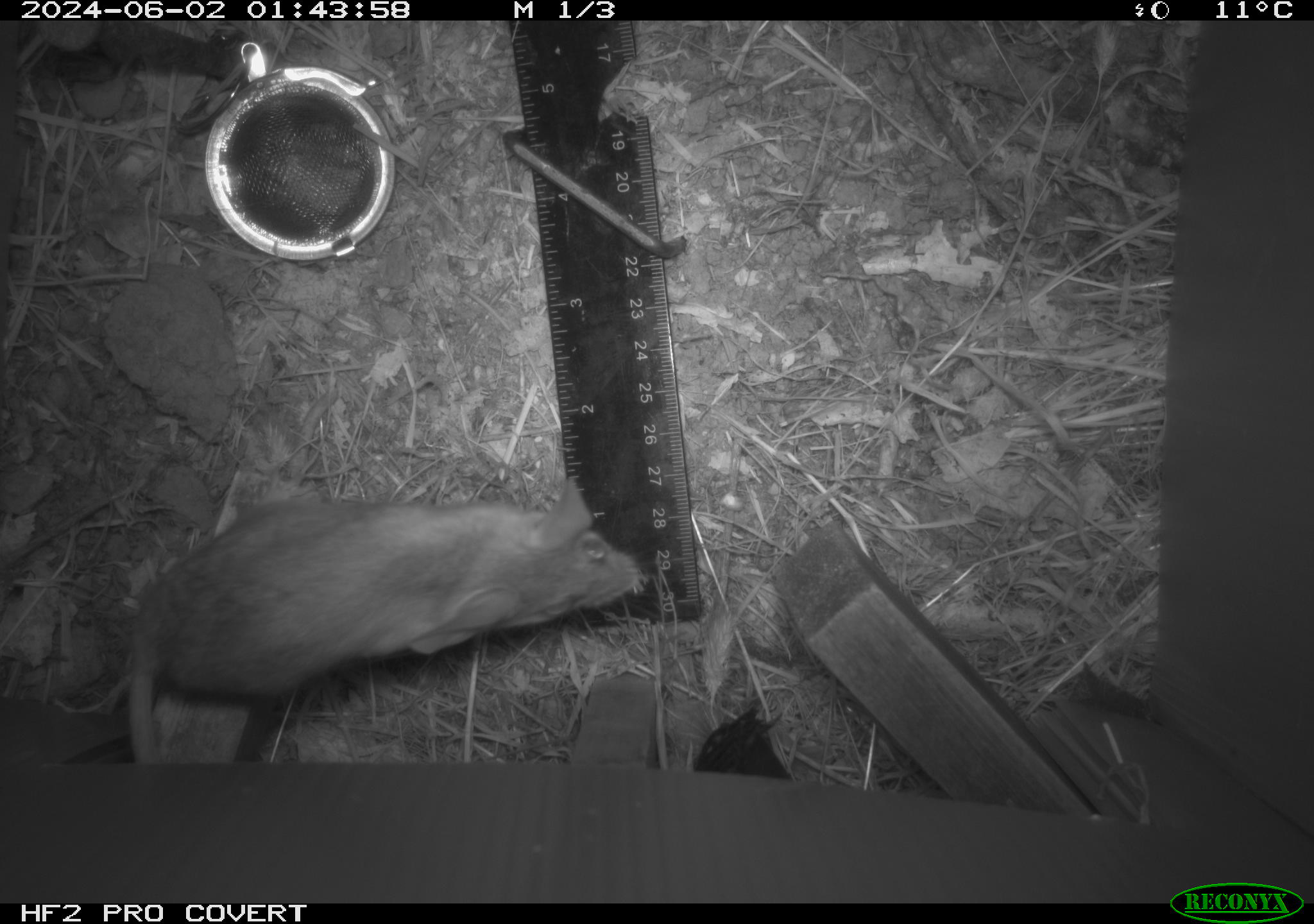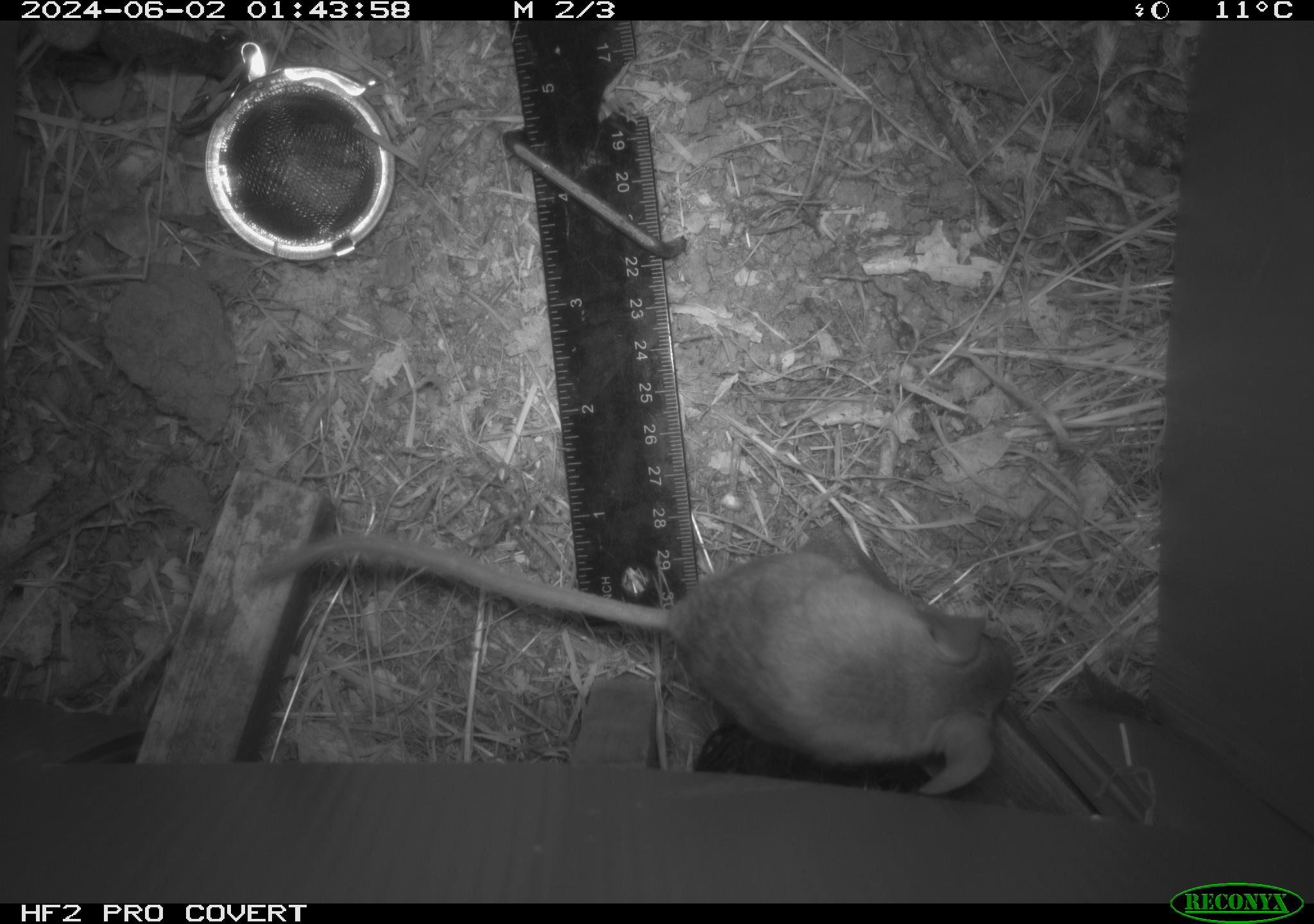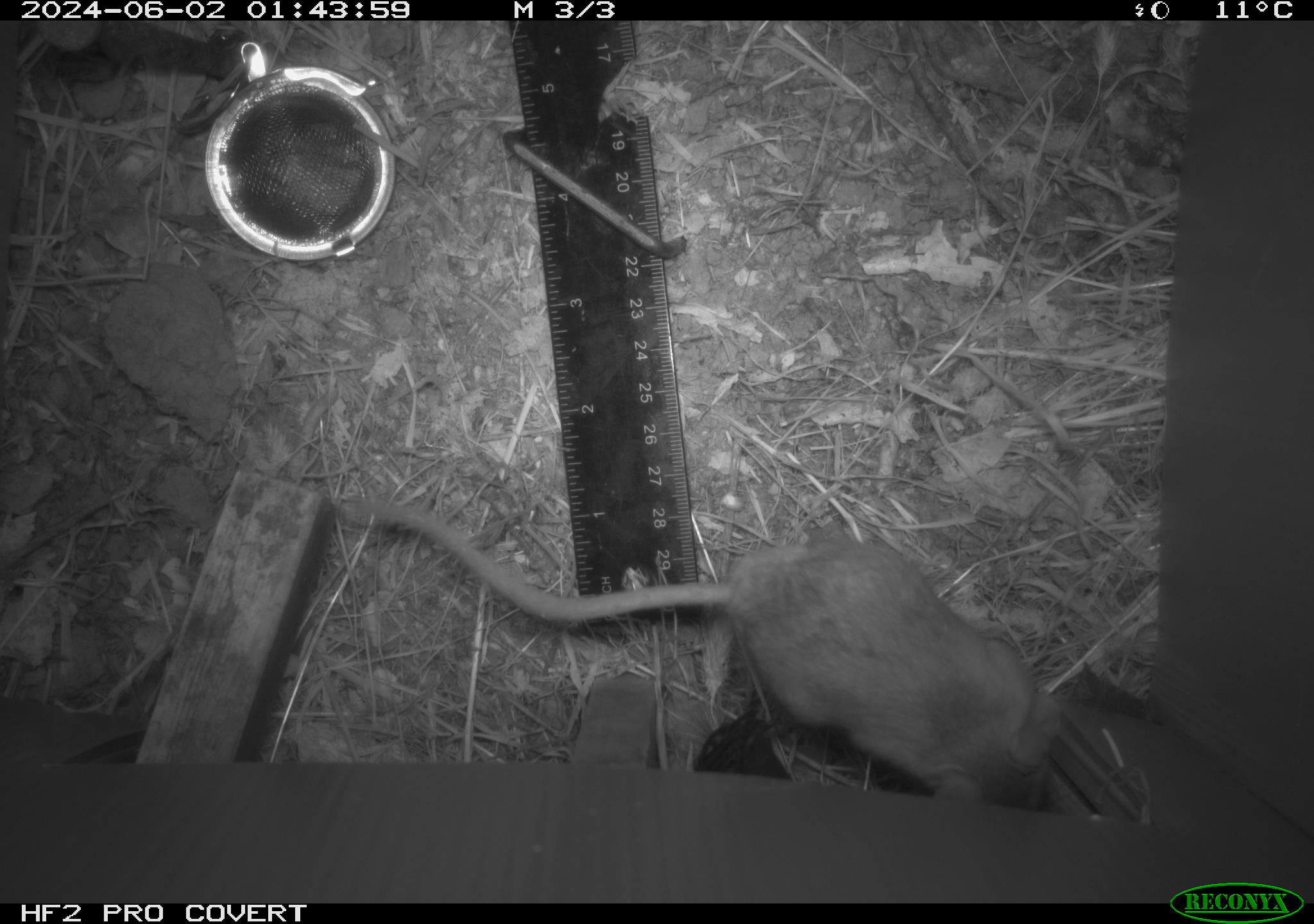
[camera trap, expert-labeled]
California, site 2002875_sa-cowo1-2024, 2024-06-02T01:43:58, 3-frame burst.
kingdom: Animalia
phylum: Chordata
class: Mammalia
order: Rodentia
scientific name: Rodentia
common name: rodent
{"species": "rodent (Rodentia)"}